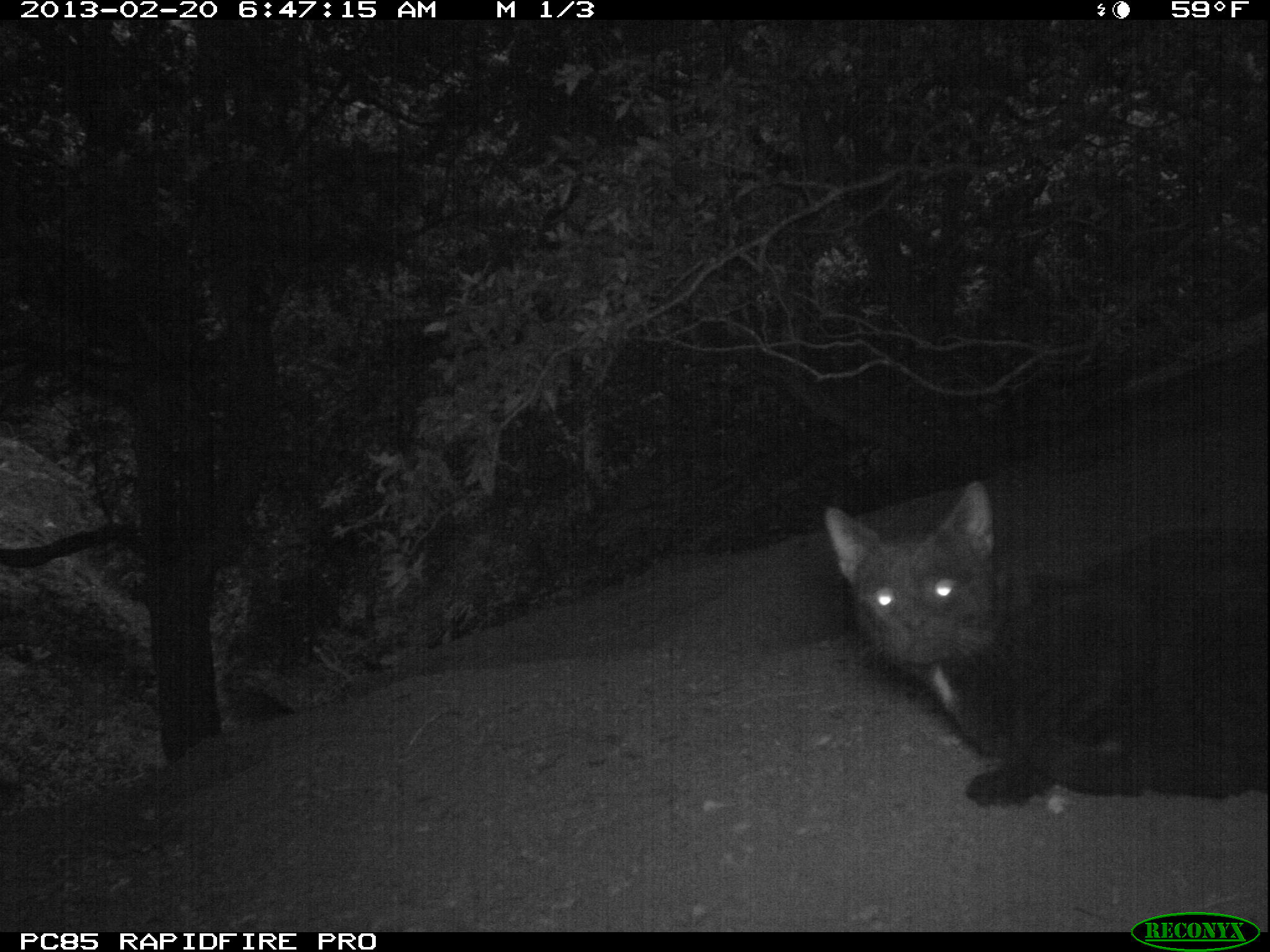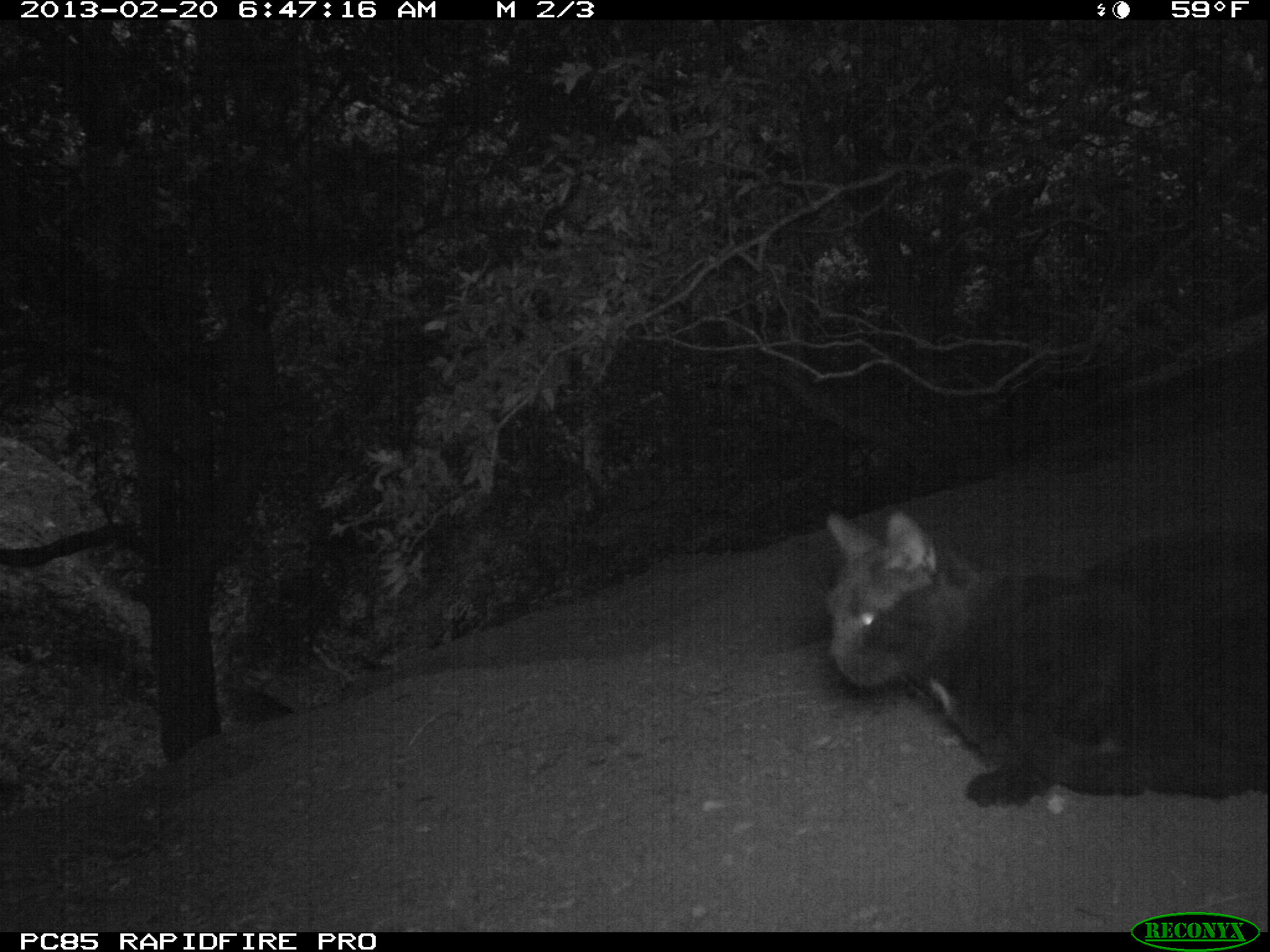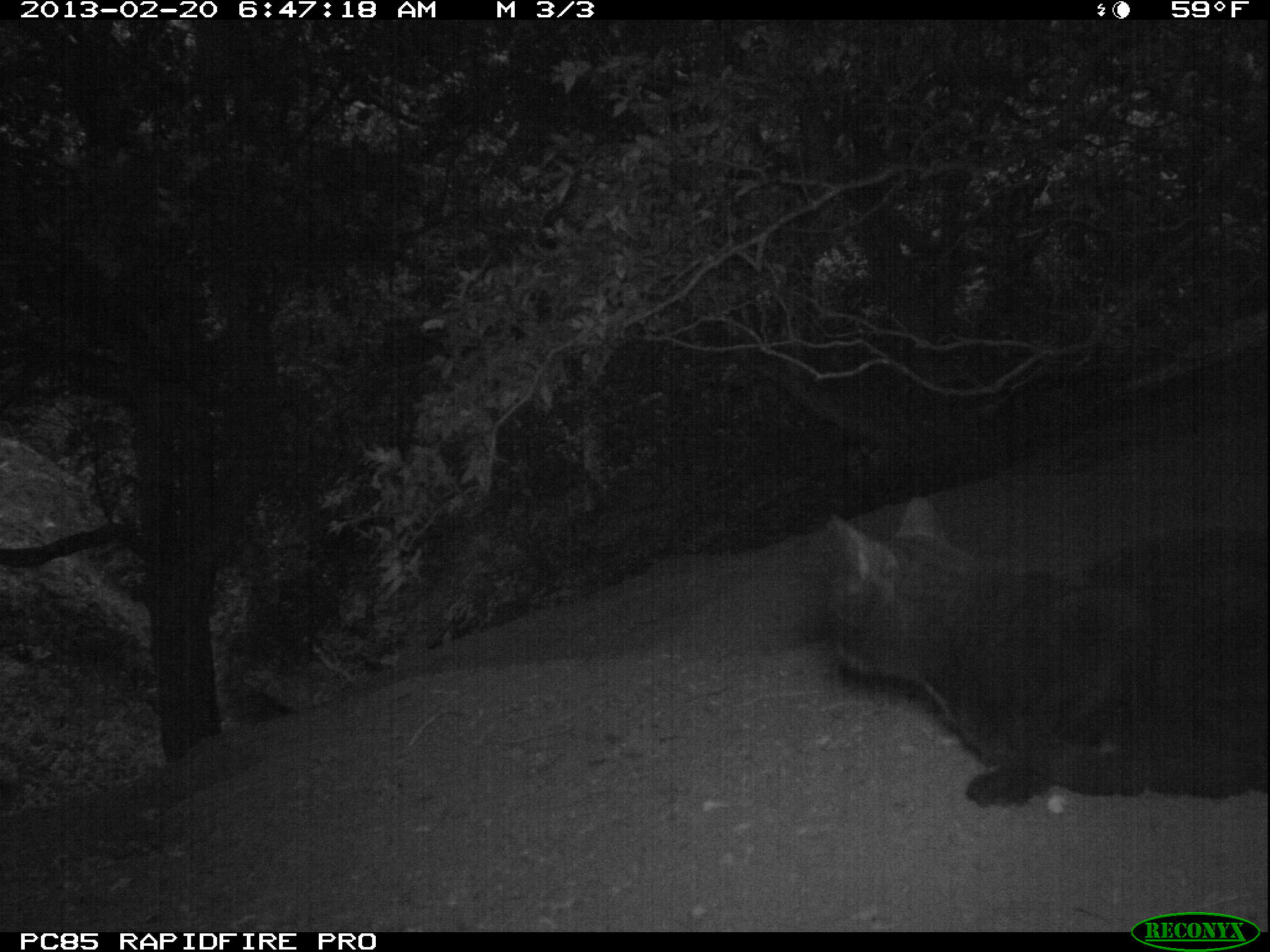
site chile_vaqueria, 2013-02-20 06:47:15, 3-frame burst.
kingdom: Animalia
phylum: Chordata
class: Mammalia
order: Carnivora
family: Felidae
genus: Felis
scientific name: Felis catus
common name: cat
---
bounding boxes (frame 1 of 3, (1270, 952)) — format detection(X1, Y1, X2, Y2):
cat: detection(819, 482, 1270, 821)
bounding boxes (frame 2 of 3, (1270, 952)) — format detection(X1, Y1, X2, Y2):
cat: detection(815, 503, 1269, 814)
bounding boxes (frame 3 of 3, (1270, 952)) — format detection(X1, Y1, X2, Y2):
cat: detection(820, 490, 1251, 811)